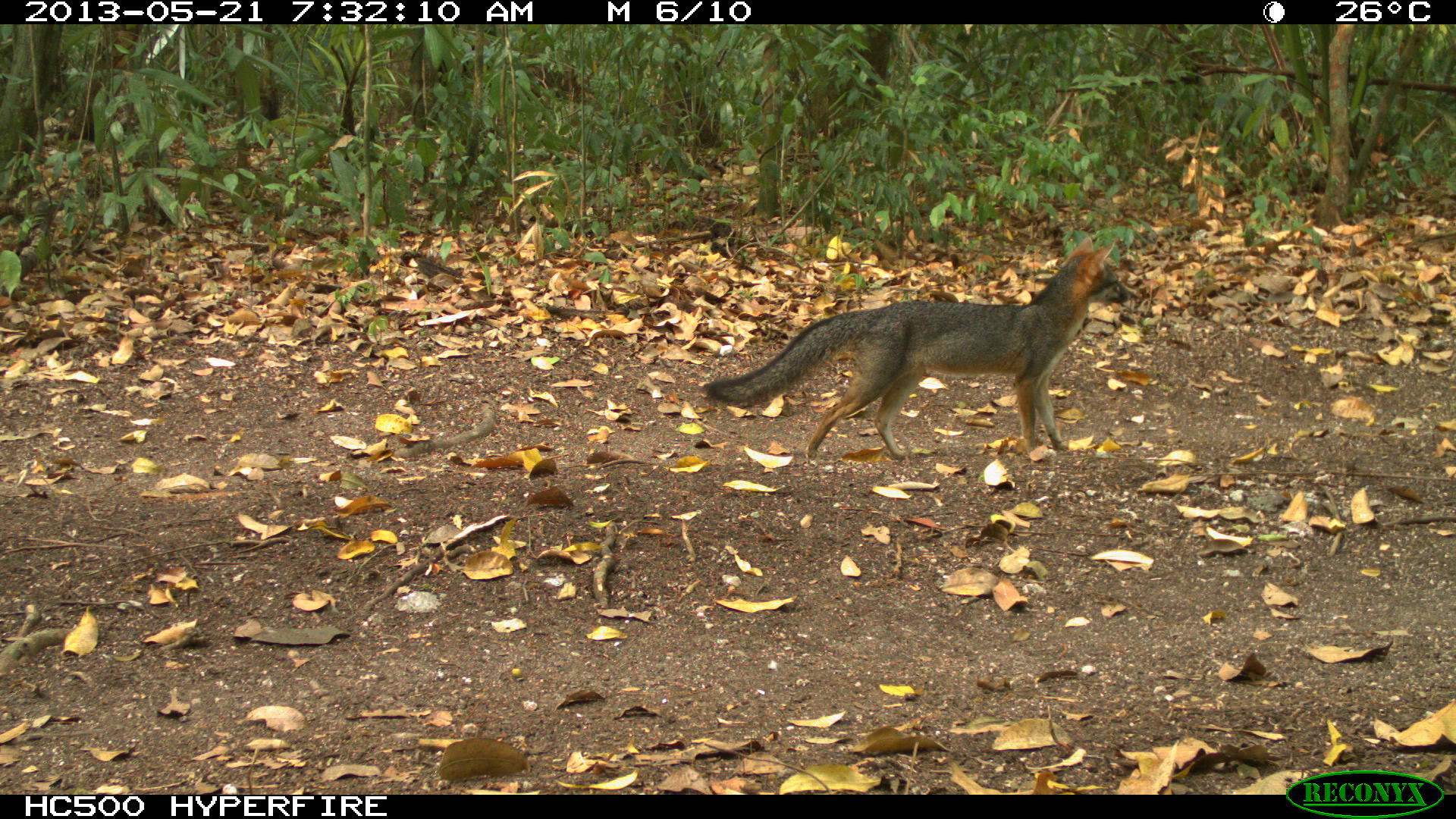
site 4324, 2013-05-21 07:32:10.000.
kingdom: Animalia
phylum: Chordata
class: Mammalia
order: Carnivora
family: Canidae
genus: Urocyon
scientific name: Urocyon cinereoargenteus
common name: gray fox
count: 1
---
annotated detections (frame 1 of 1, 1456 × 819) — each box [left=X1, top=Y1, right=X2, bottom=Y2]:
urocyon cinereoargenteus: [left=700, top=235, right=1136, bottom=462]